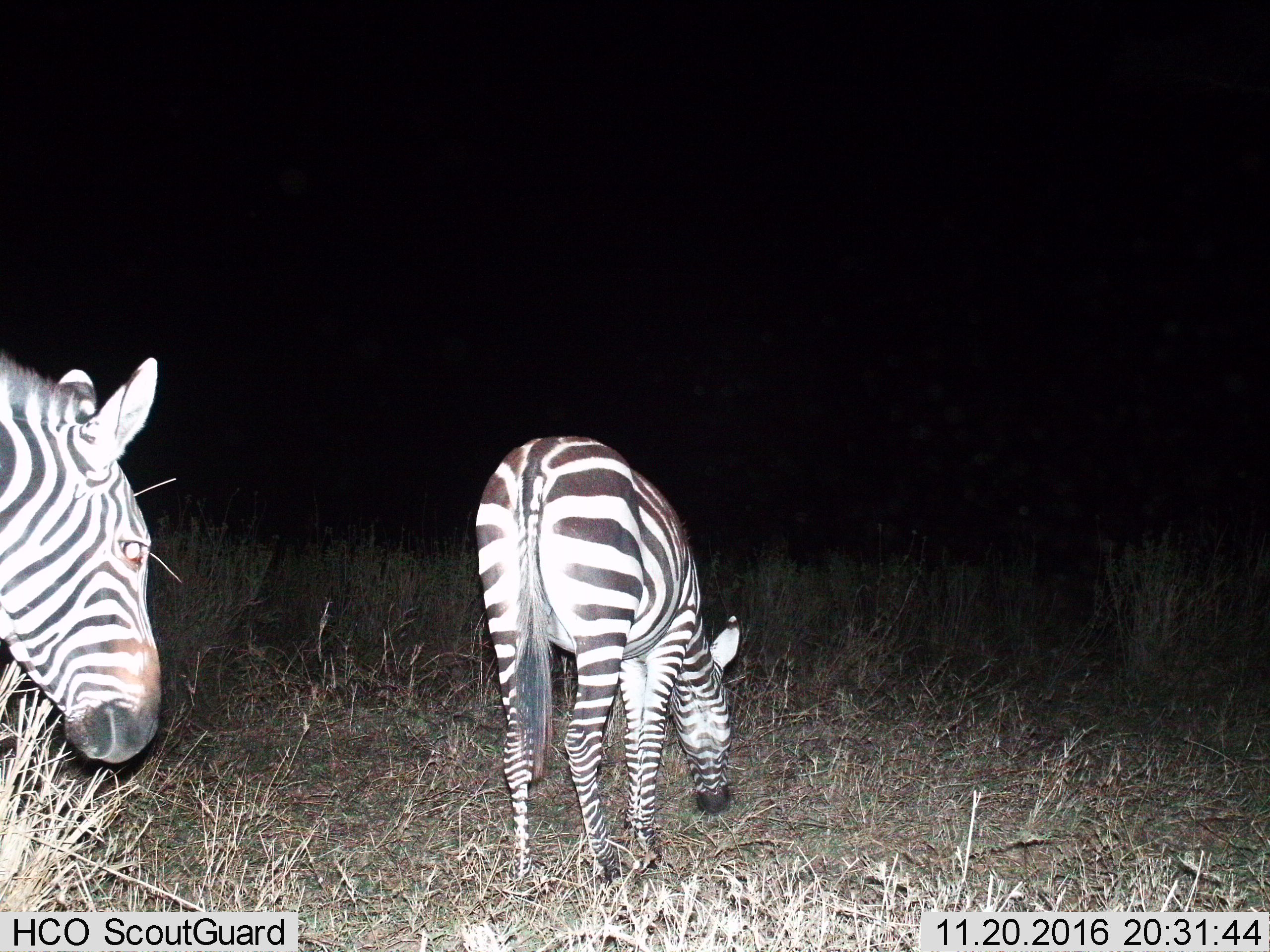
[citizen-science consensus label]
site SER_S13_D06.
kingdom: Animalia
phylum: Chordata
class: Mammalia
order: Perissodactyla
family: Equidae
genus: Equus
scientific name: Equus quagga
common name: plains zebra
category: zebraplains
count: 2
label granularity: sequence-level